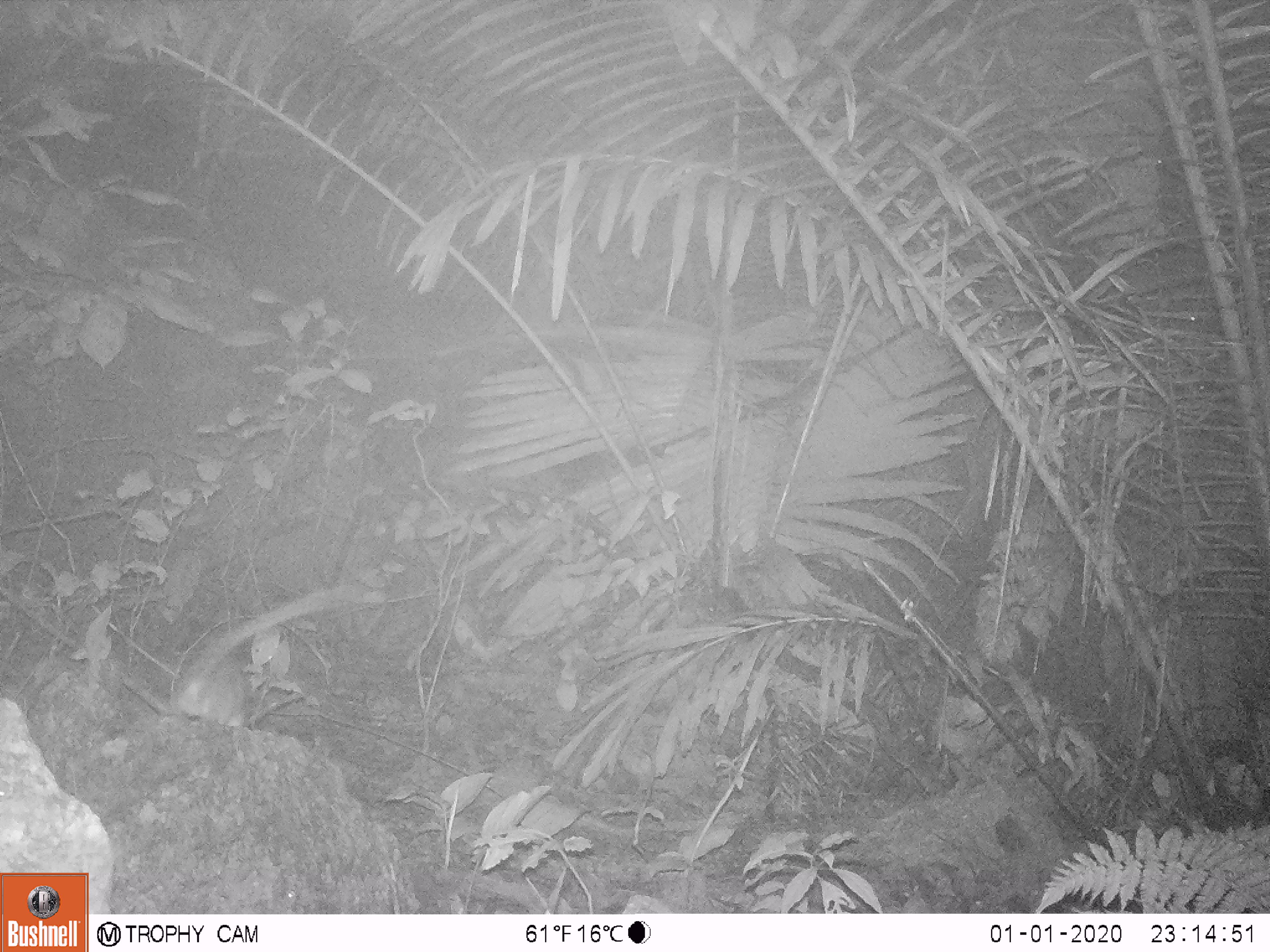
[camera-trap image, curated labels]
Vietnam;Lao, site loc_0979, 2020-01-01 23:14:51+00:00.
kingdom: Animalia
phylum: Chordata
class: Mammalia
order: Rodentia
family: Muridae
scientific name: Muridae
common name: old-world mice and rats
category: unidentified murid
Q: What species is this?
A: Unidentified murid (old-world mice and rats) (Muridae).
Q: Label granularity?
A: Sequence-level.